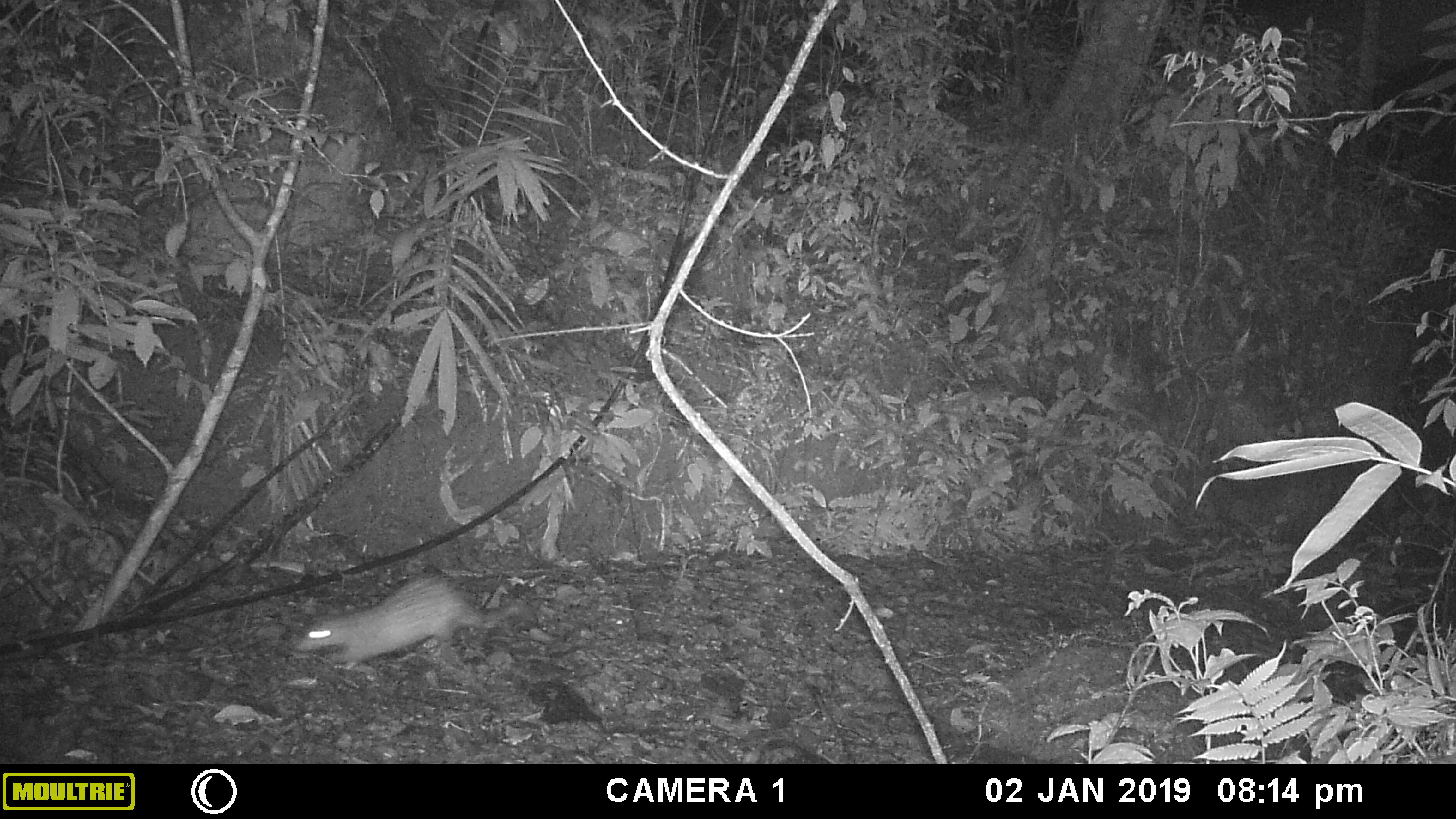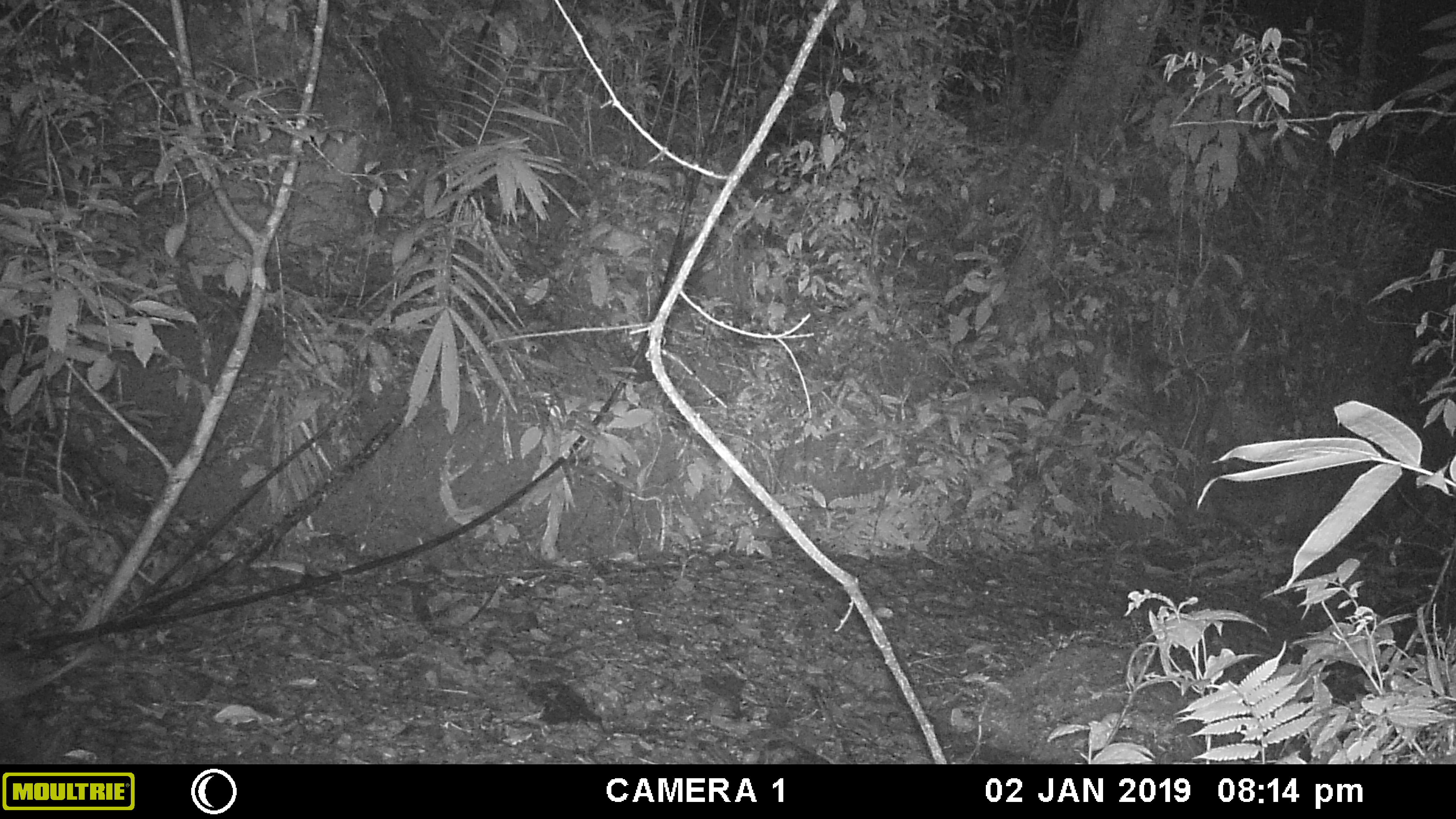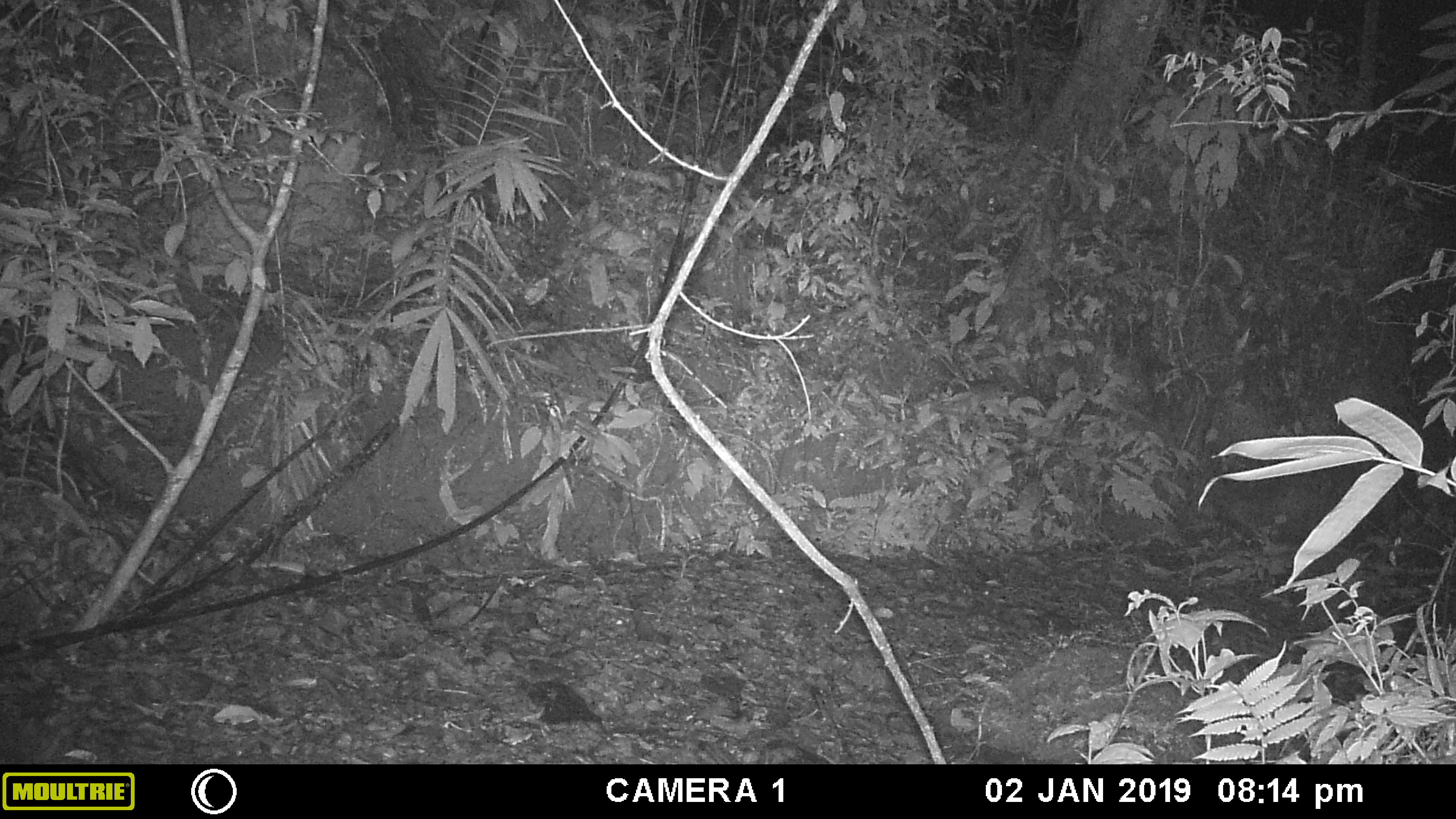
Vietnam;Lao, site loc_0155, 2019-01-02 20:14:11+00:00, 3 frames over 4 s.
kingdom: Animalia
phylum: Chordata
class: Mammalia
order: Rodentia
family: Hystricidae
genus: Atherurus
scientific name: Atherurus macrourus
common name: asiatic brush-tailed porcupine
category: asiatic brush tailed porcupine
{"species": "asiatic brush tailed porcupine (asiatic brush-tailed porcupine) (Atherurus macrourus)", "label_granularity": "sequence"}